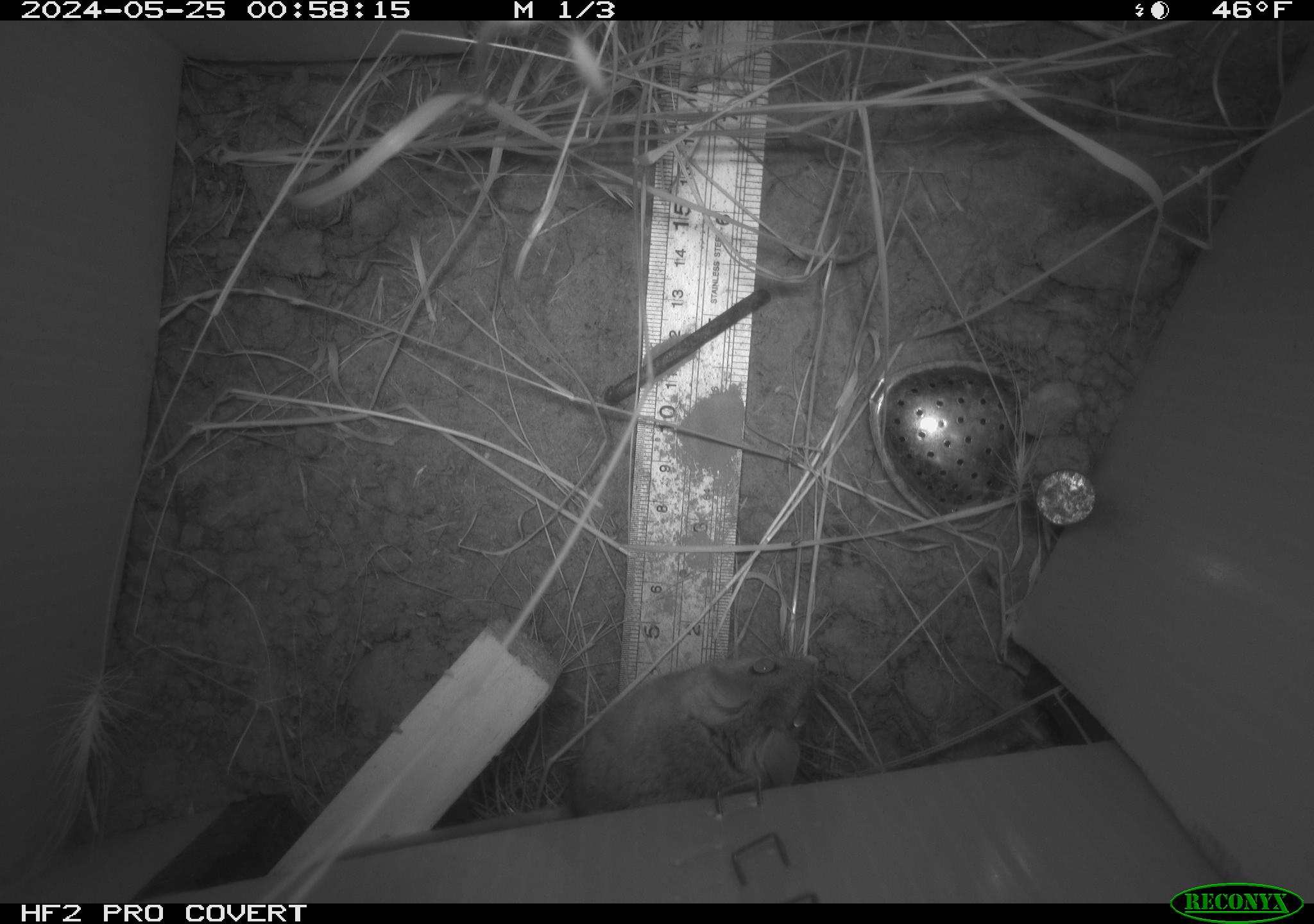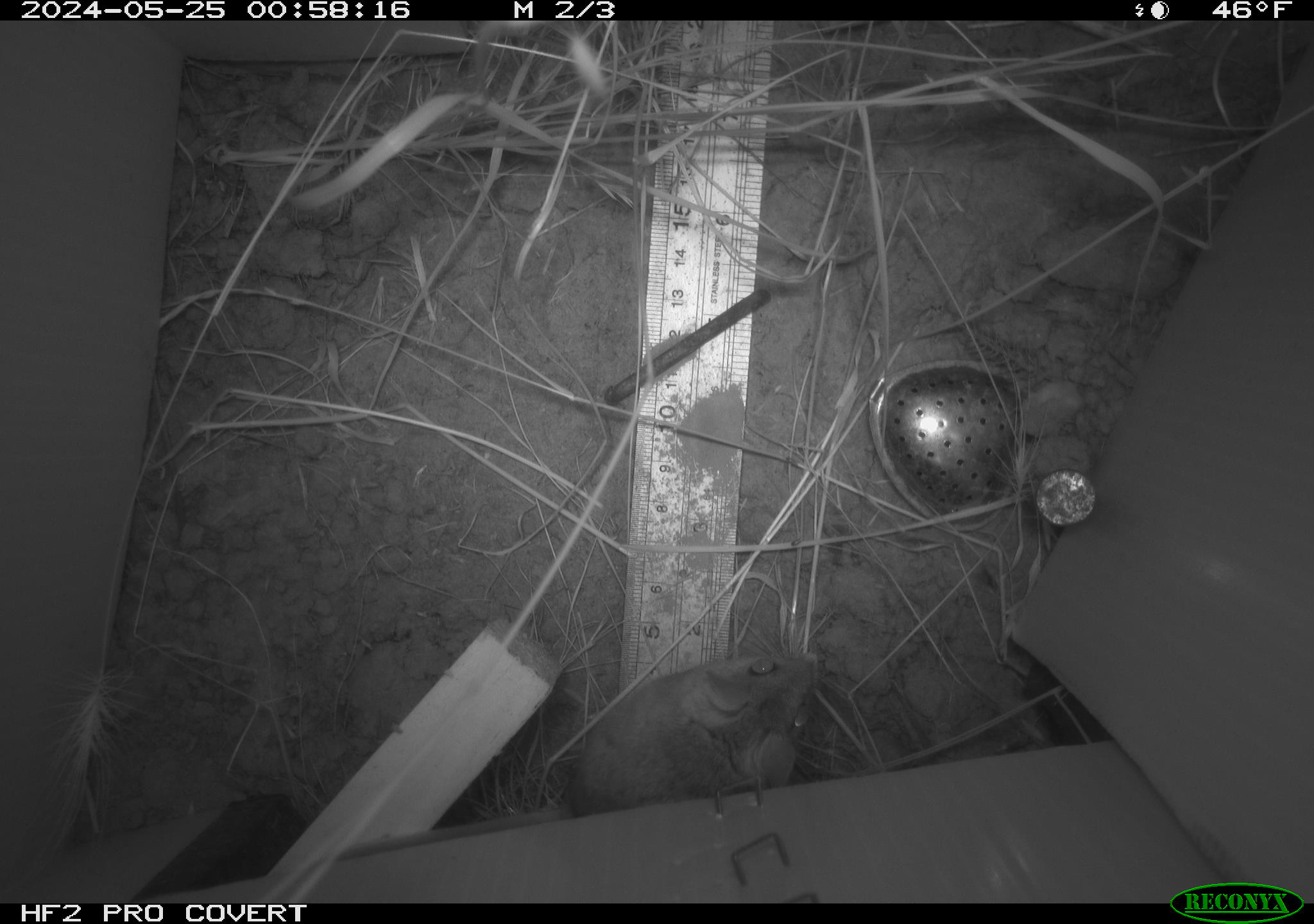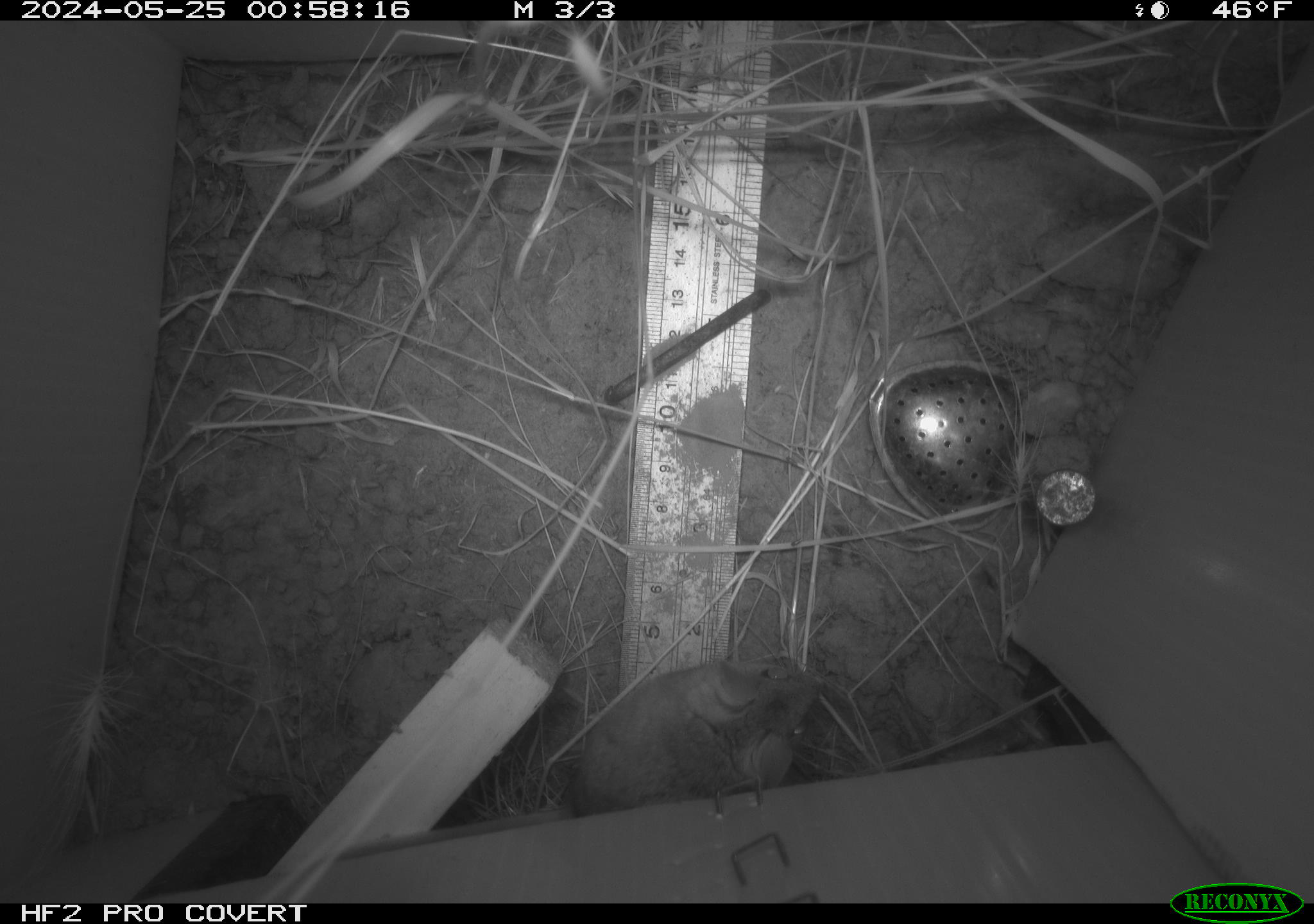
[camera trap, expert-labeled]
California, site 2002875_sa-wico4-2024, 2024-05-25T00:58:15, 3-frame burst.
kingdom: Animalia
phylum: Chordata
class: Mammalia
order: Rodentia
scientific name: Rodentia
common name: rodent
Rodent (Rodentia).